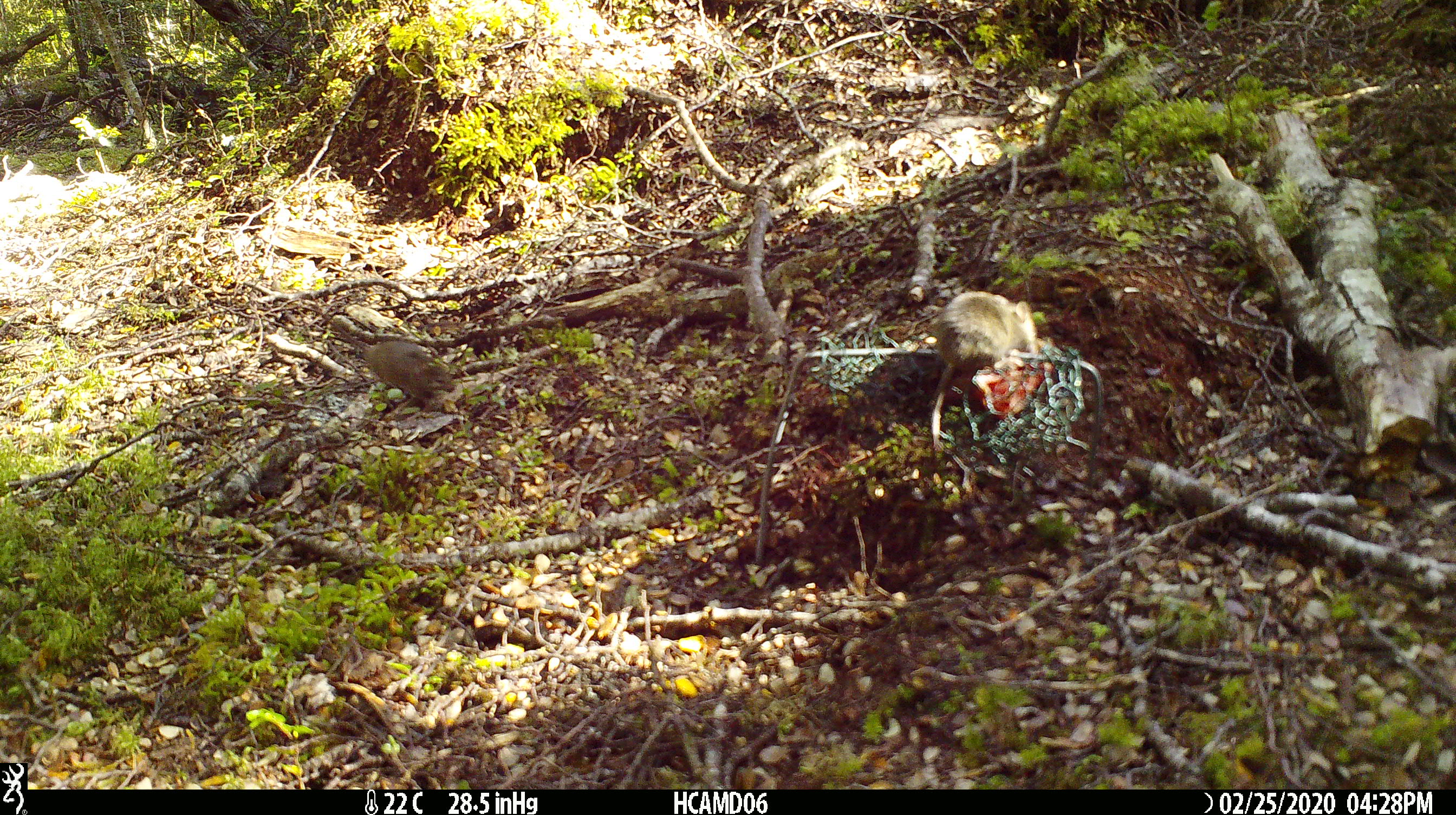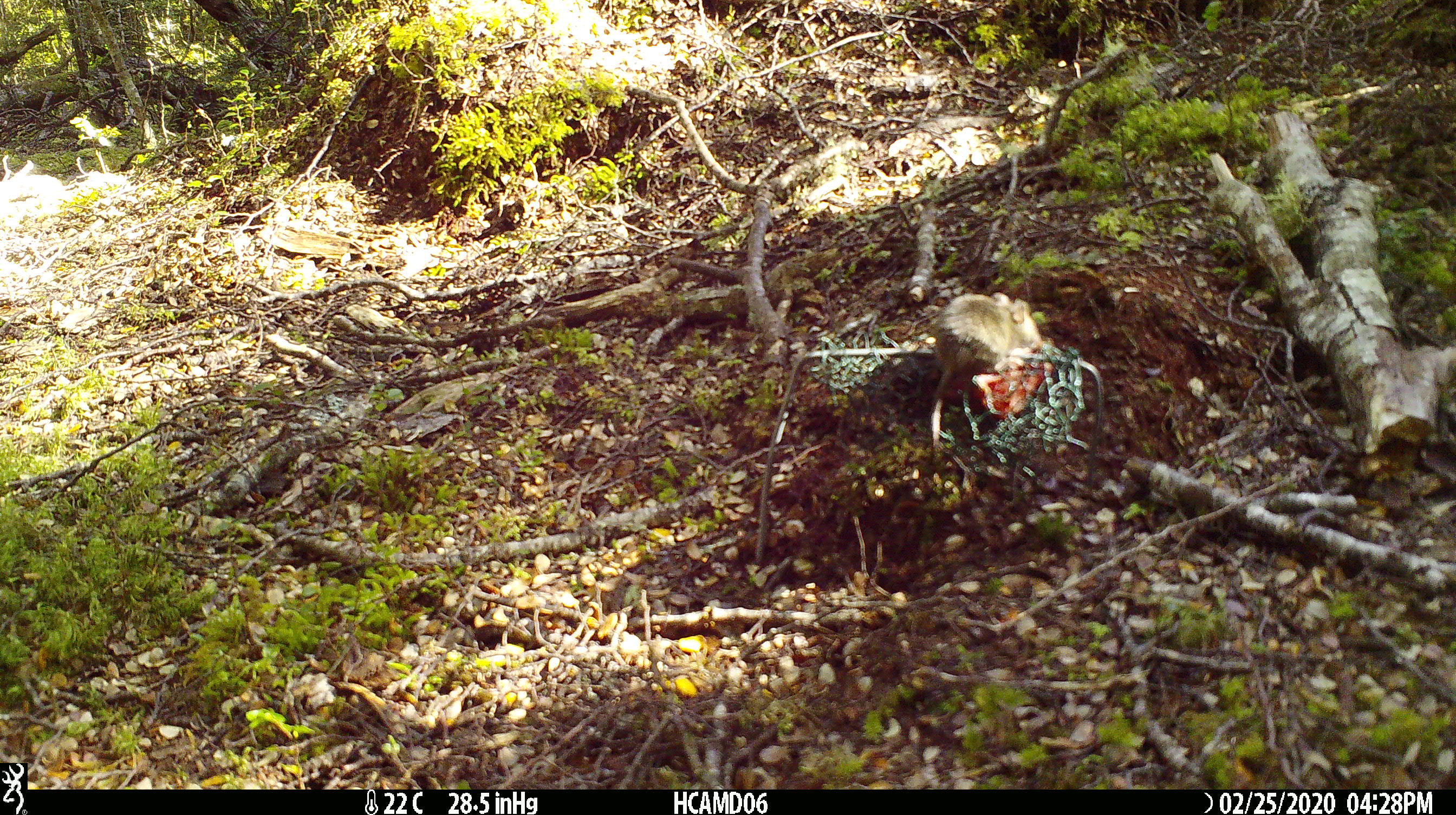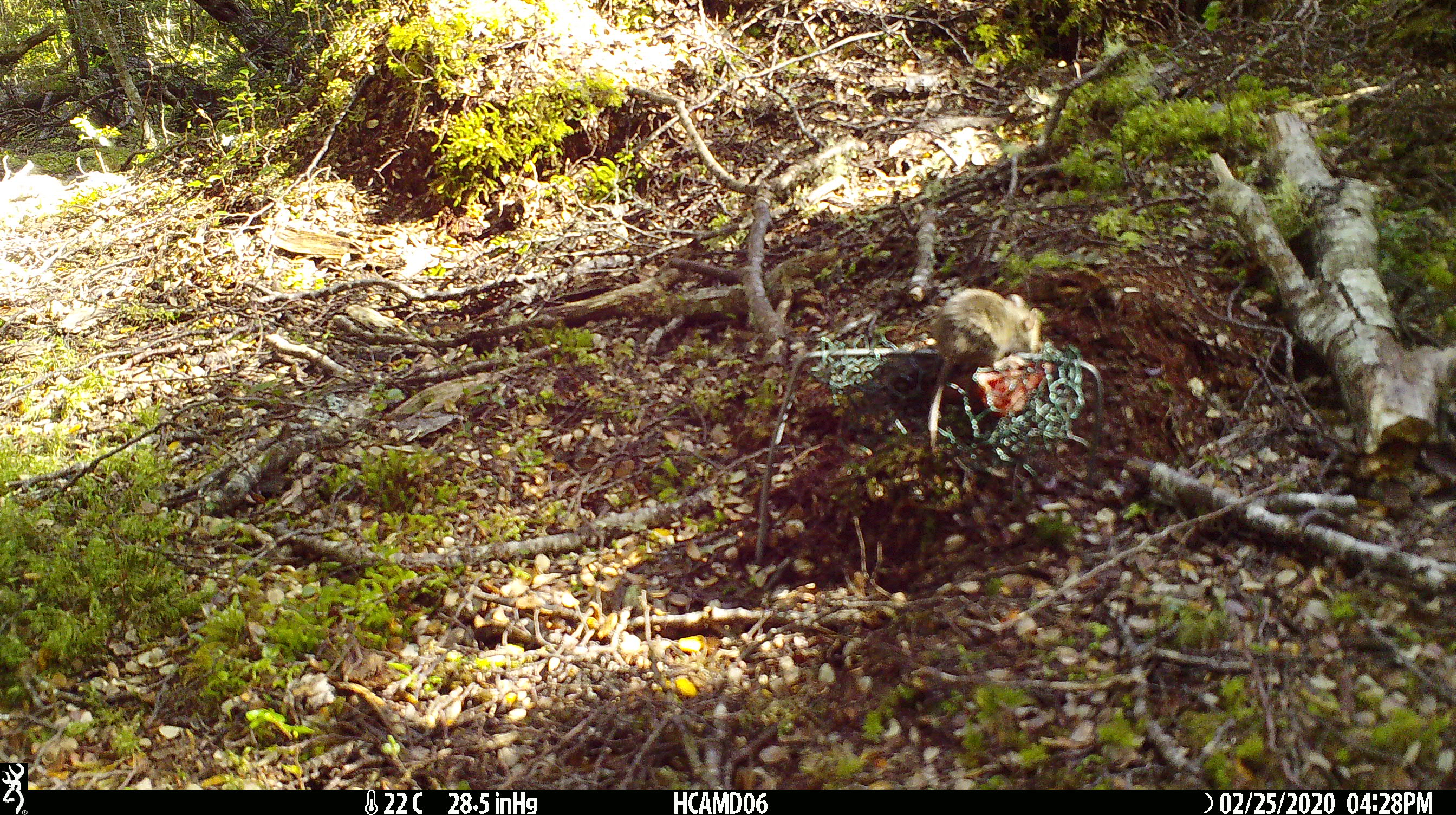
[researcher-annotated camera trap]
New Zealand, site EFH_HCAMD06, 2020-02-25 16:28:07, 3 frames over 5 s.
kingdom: Animalia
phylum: Chordata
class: Mammalia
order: Rodentia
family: Muridae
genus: Mus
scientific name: Mus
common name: mouse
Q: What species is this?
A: Mouse (Mus).